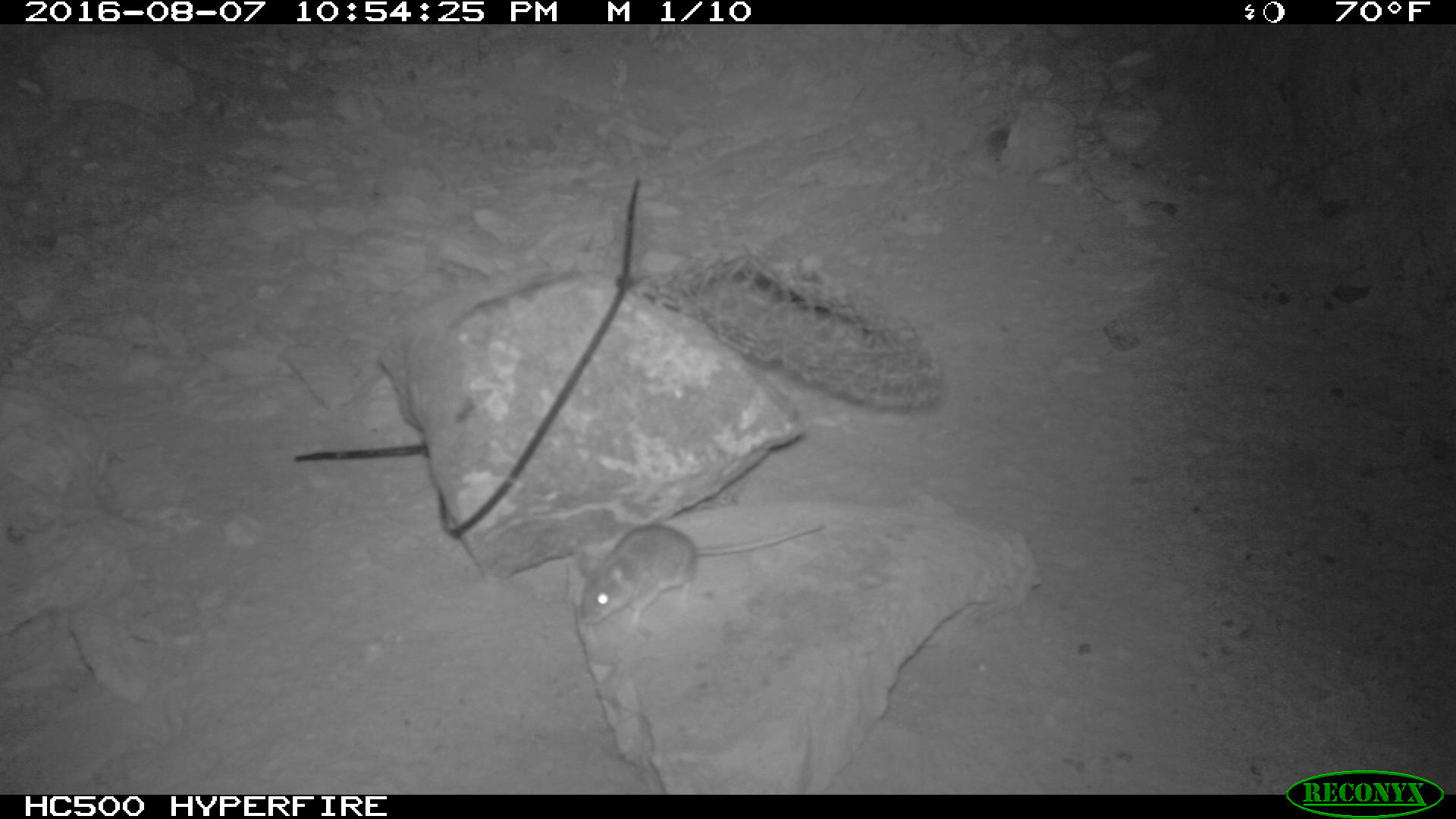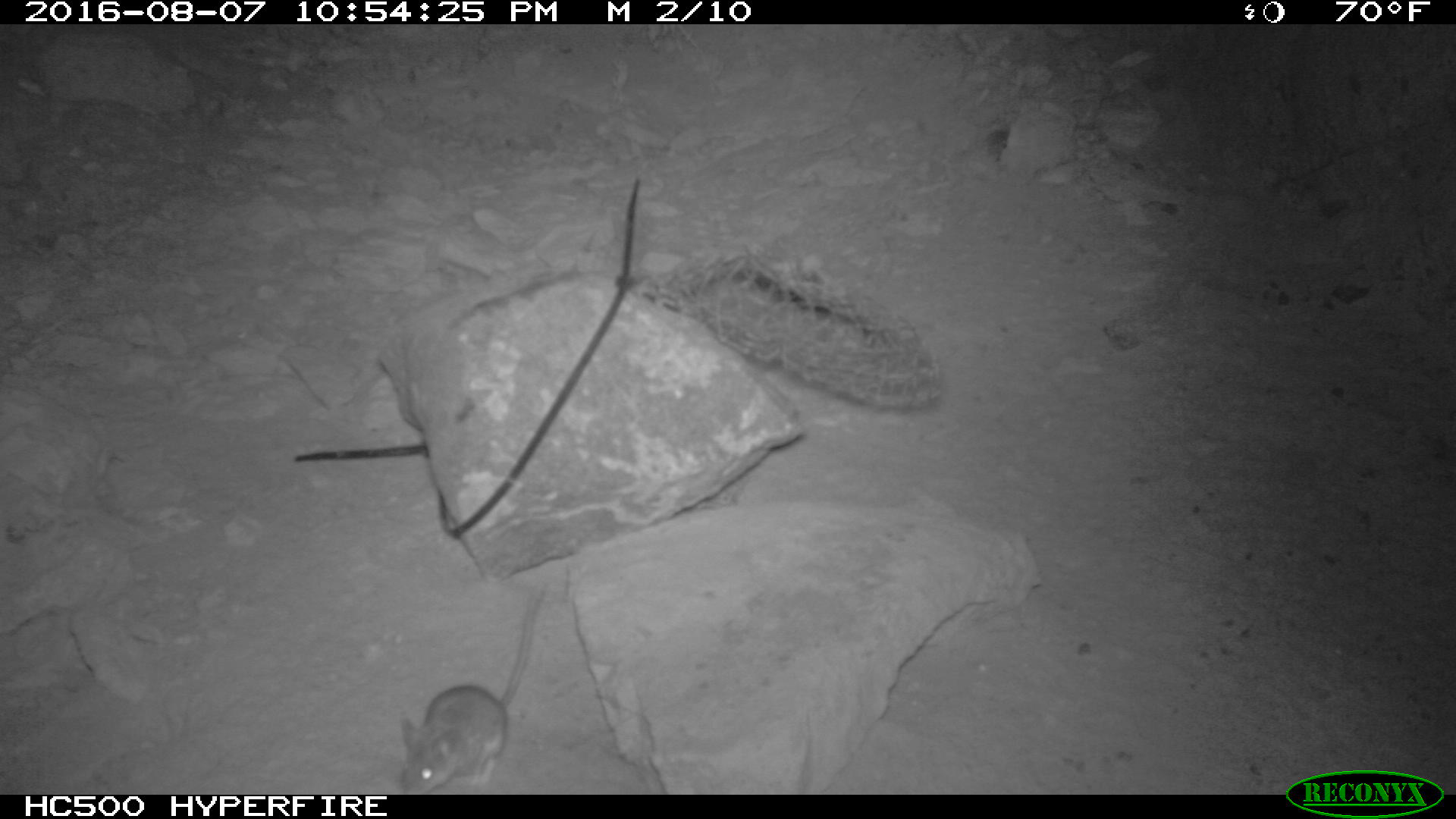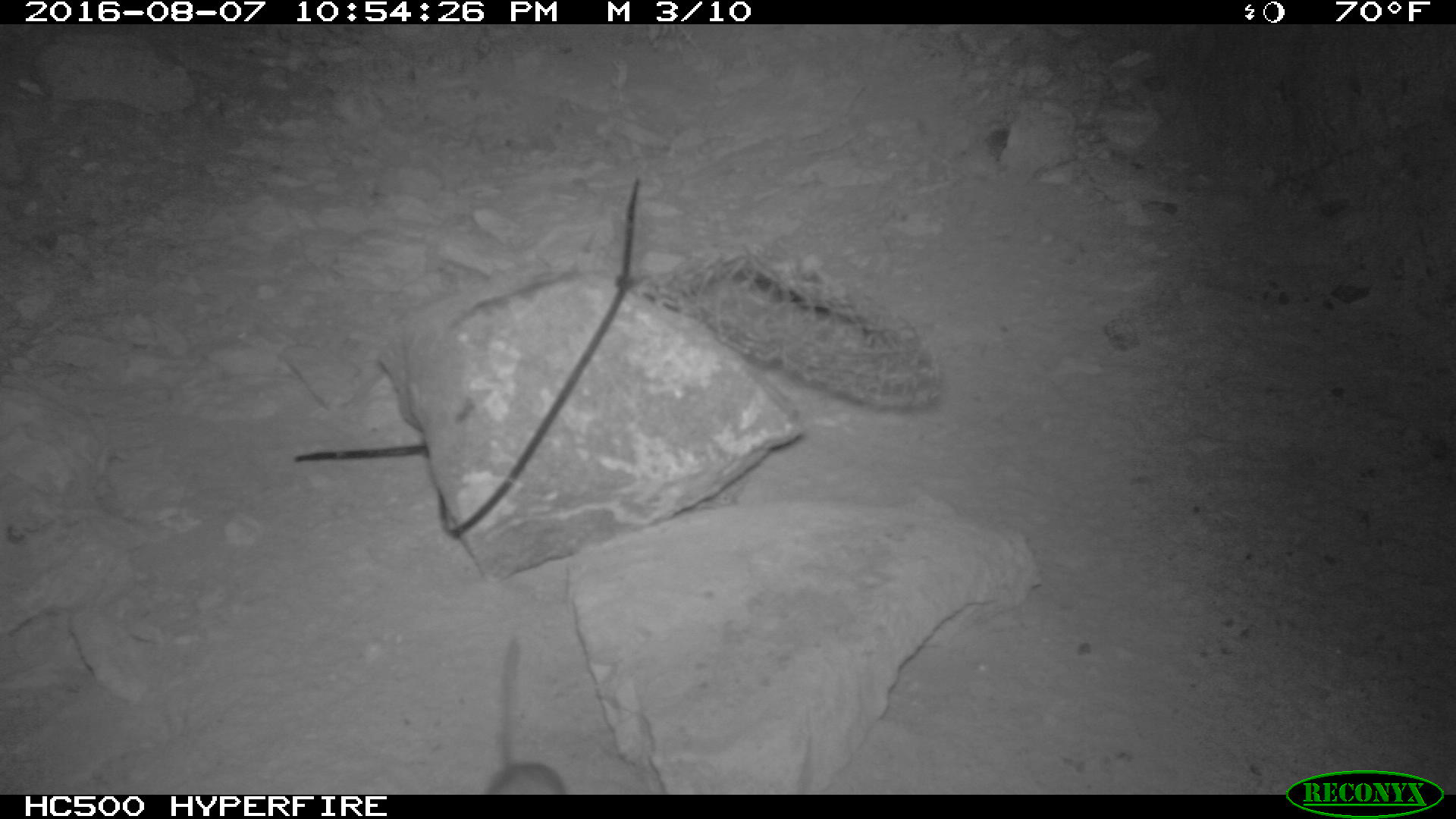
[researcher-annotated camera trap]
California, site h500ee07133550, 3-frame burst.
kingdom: Animalia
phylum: Chordata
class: Mammalia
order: Rodentia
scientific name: Rodentia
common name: rodent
Rodent (Rodentia).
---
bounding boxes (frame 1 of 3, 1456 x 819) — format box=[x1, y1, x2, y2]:
rodent: box=[570, 522, 826, 632]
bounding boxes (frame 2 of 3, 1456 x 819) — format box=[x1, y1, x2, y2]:
rodent: box=[397, 577, 550, 793]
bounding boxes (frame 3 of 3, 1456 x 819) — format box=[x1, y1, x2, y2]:
rodent: box=[479, 632, 566, 794]